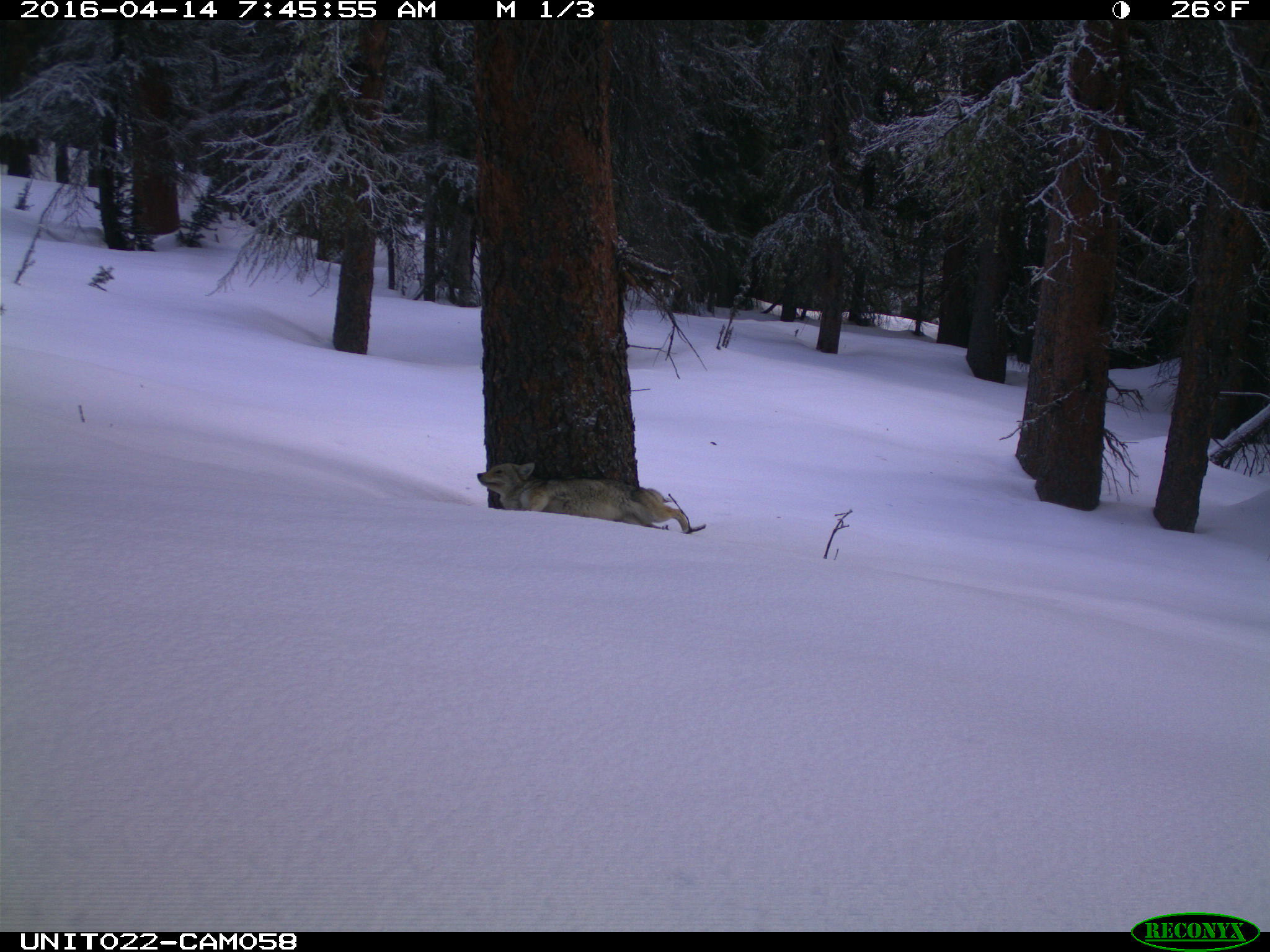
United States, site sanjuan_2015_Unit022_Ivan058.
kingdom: Animalia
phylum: Chordata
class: Mammalia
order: Carnivora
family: Canidae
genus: Canis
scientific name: Canis latrans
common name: coyote